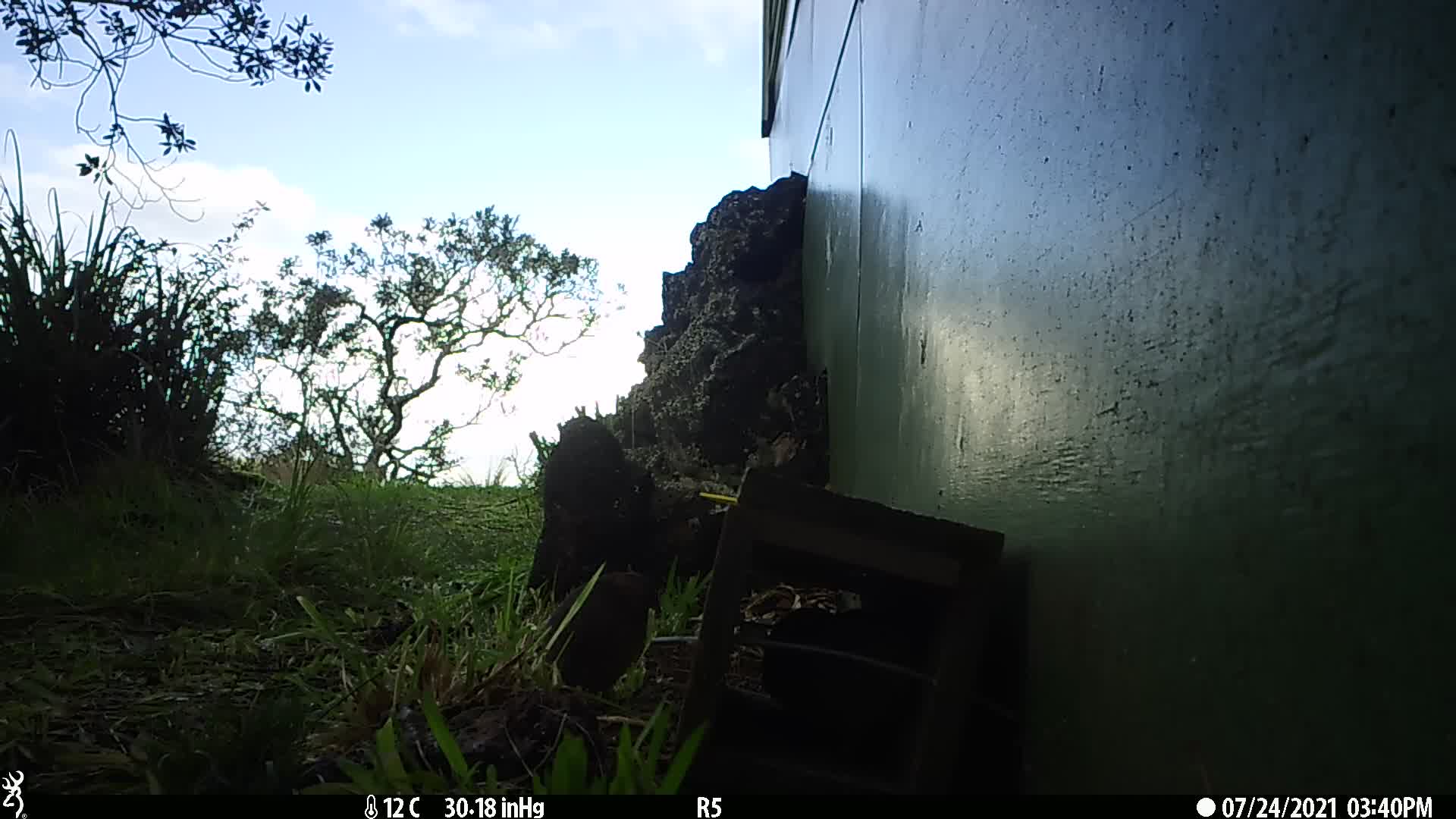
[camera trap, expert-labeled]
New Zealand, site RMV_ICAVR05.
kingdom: Animalia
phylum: Chordata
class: Aves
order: Galliformes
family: Phasianidae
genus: Synoicus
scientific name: Synoicus ypsilophorus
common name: brown quail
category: quail brown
Quail brown (brown quail) (Synoicus ypsilophorus).